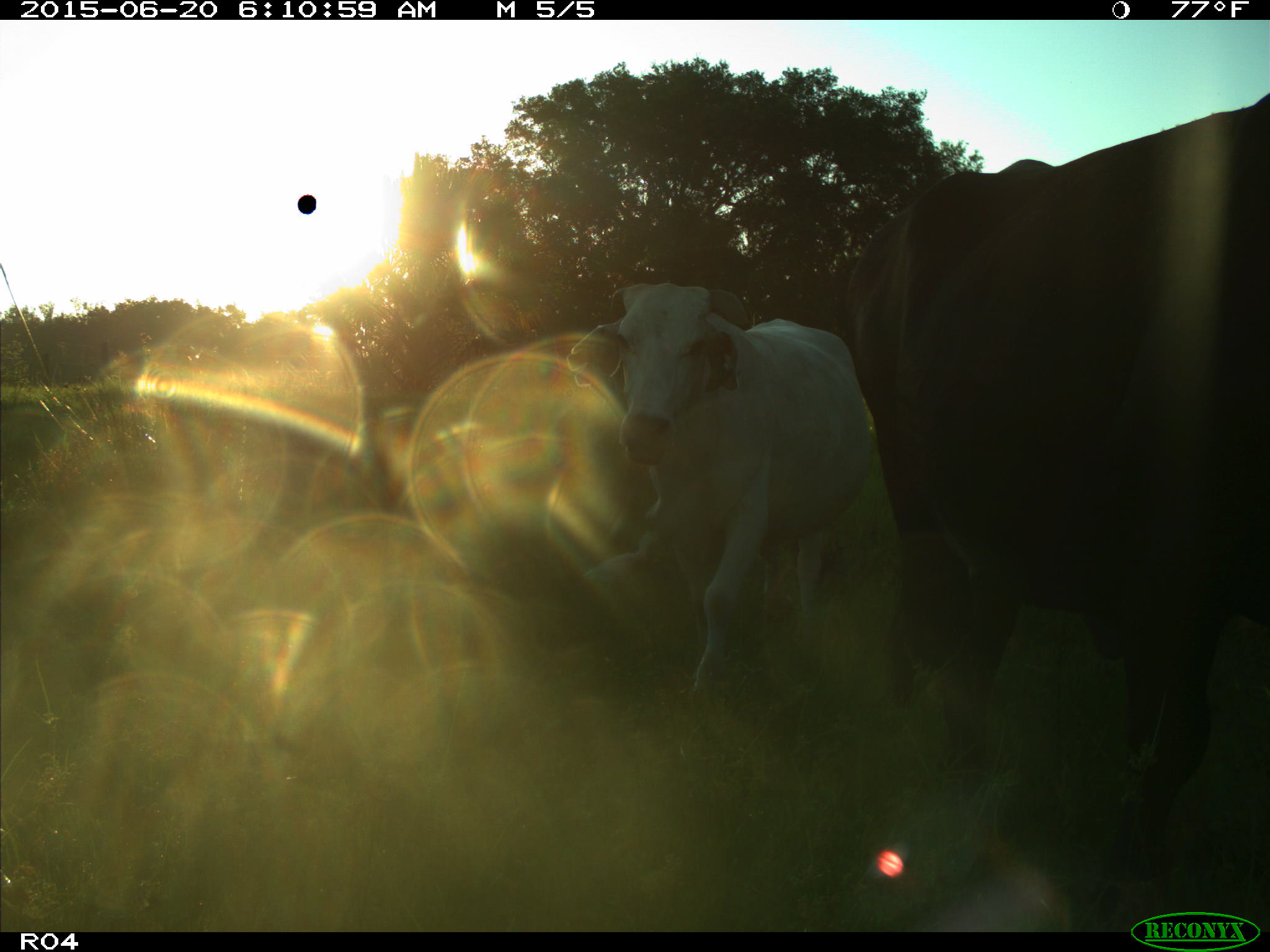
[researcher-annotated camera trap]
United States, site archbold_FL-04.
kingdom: Animalia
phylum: Chordata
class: Mammalia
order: Artiodactyla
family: Bovidae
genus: Bos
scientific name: Bos taurus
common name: domestic cow